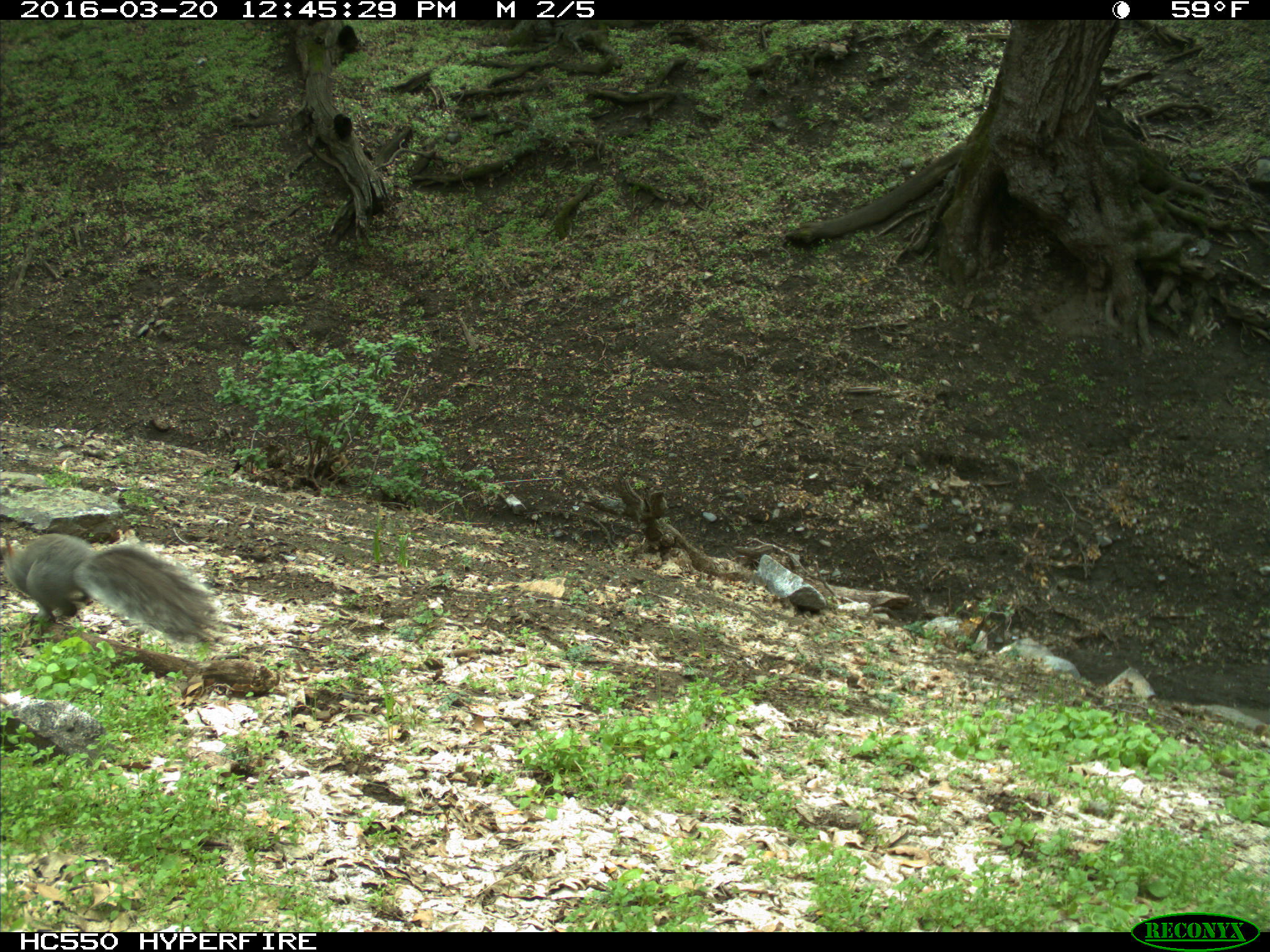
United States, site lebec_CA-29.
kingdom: Animalia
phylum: Chordata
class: Mammalia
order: Rodentia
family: Sciuridae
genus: Sciurus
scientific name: Sciurus carolinensis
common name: eastern gray squirrel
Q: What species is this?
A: Sciurus carolinensis (eastern gray squirrel).